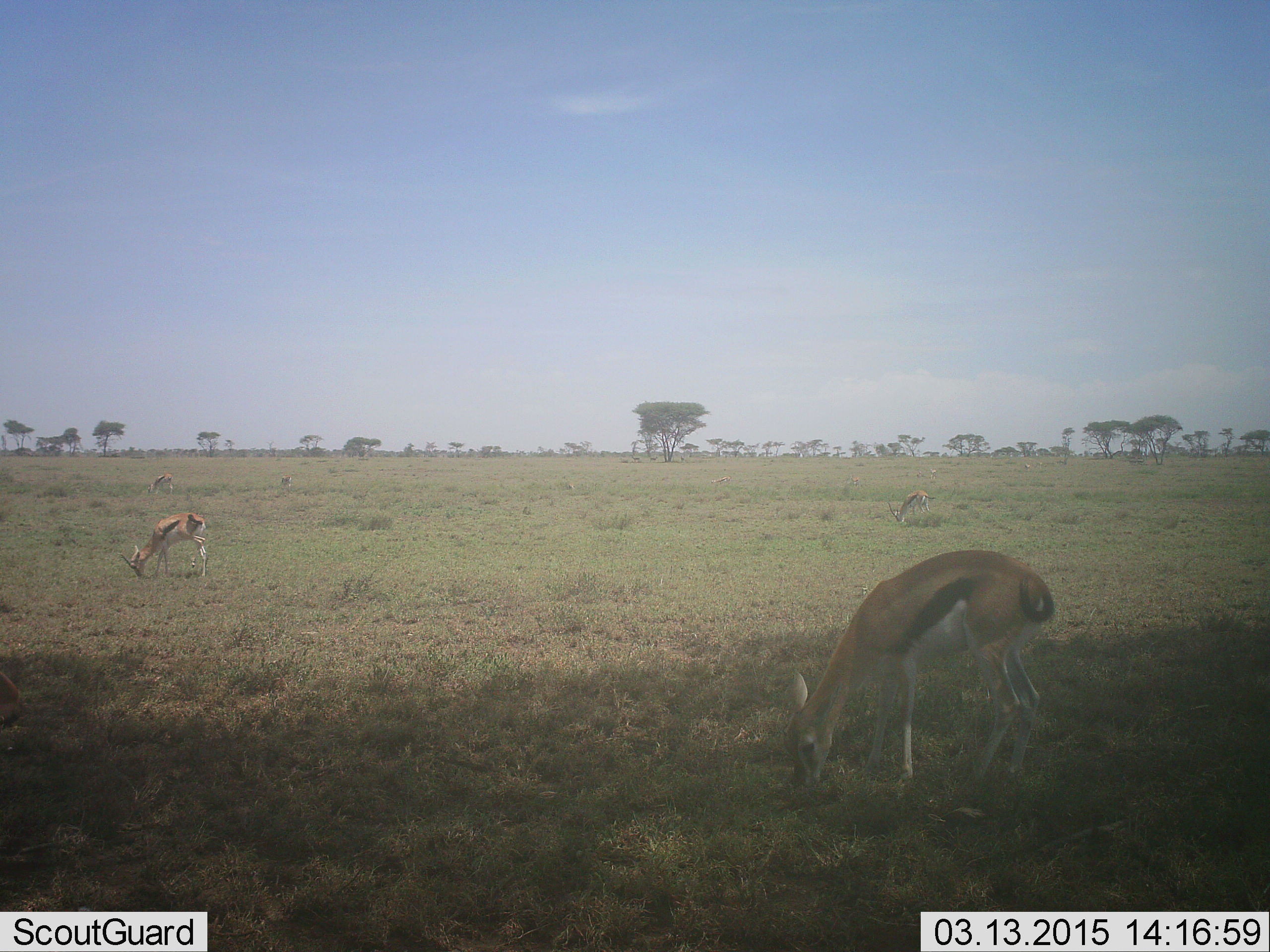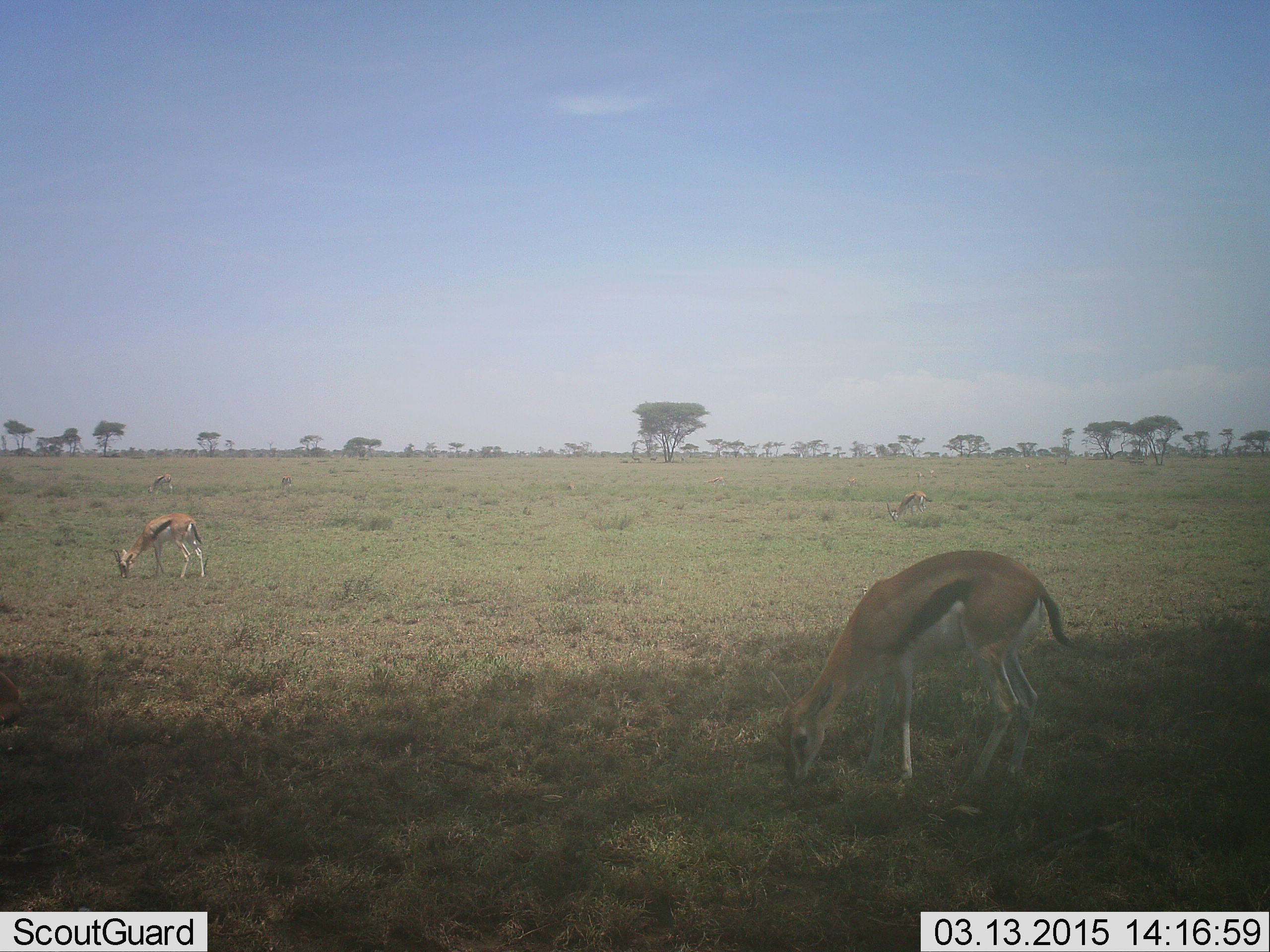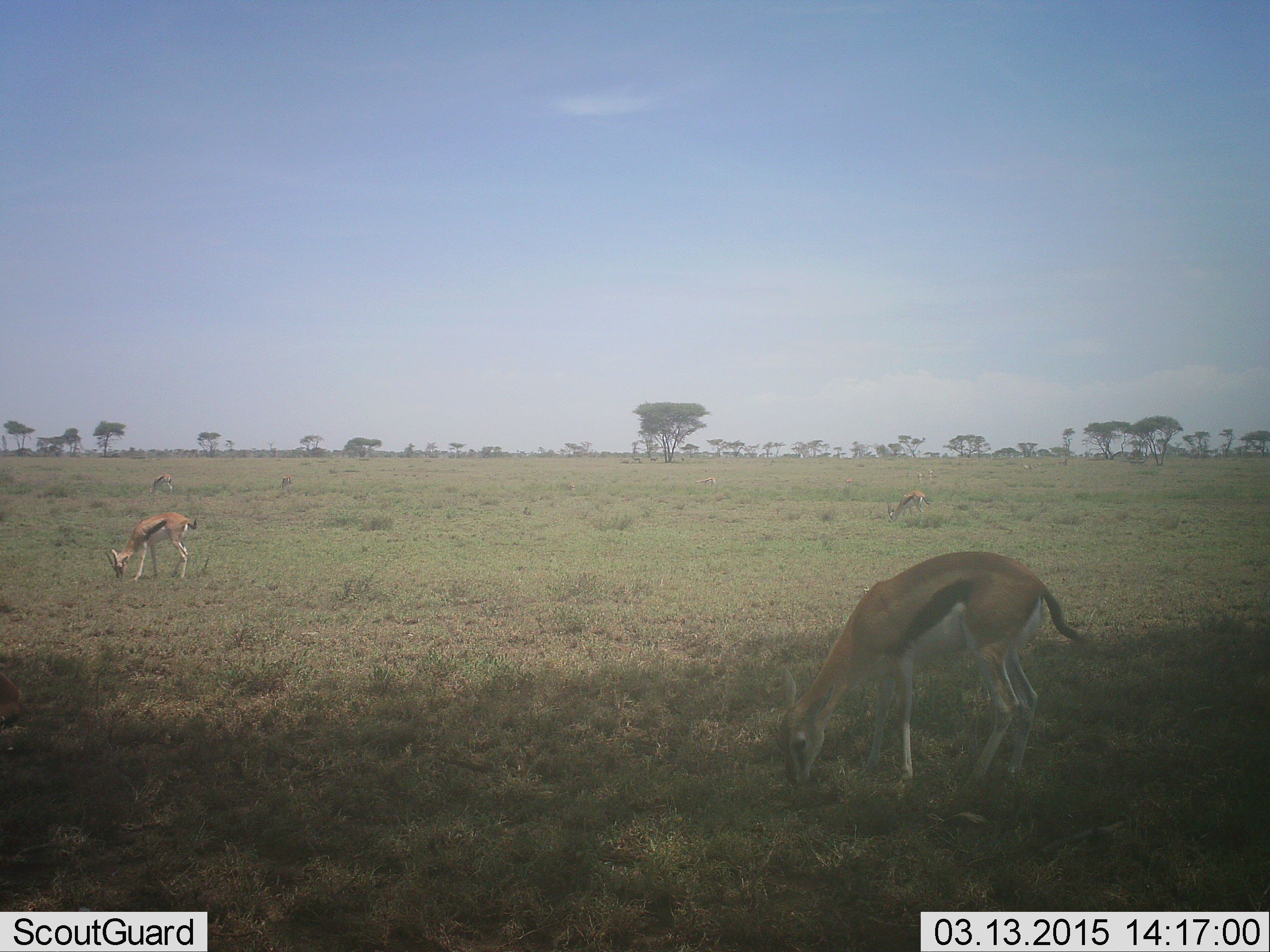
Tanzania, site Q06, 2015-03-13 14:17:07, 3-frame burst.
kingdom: Animalia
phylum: Chordata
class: Mammalia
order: Artiodactyla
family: Bovidae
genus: Eudorcas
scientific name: Eudorcas thomsonii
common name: thomson's gazelle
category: gazellethomsons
Gazellethomsons (thomson's gazelle) (Eudorcas thomsonii), count 4. Behavior (volunteer vote fractions): standing 20%, resting 0%, moving 10%, interacting 0%. Young present (vote fraction): 30%. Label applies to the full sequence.